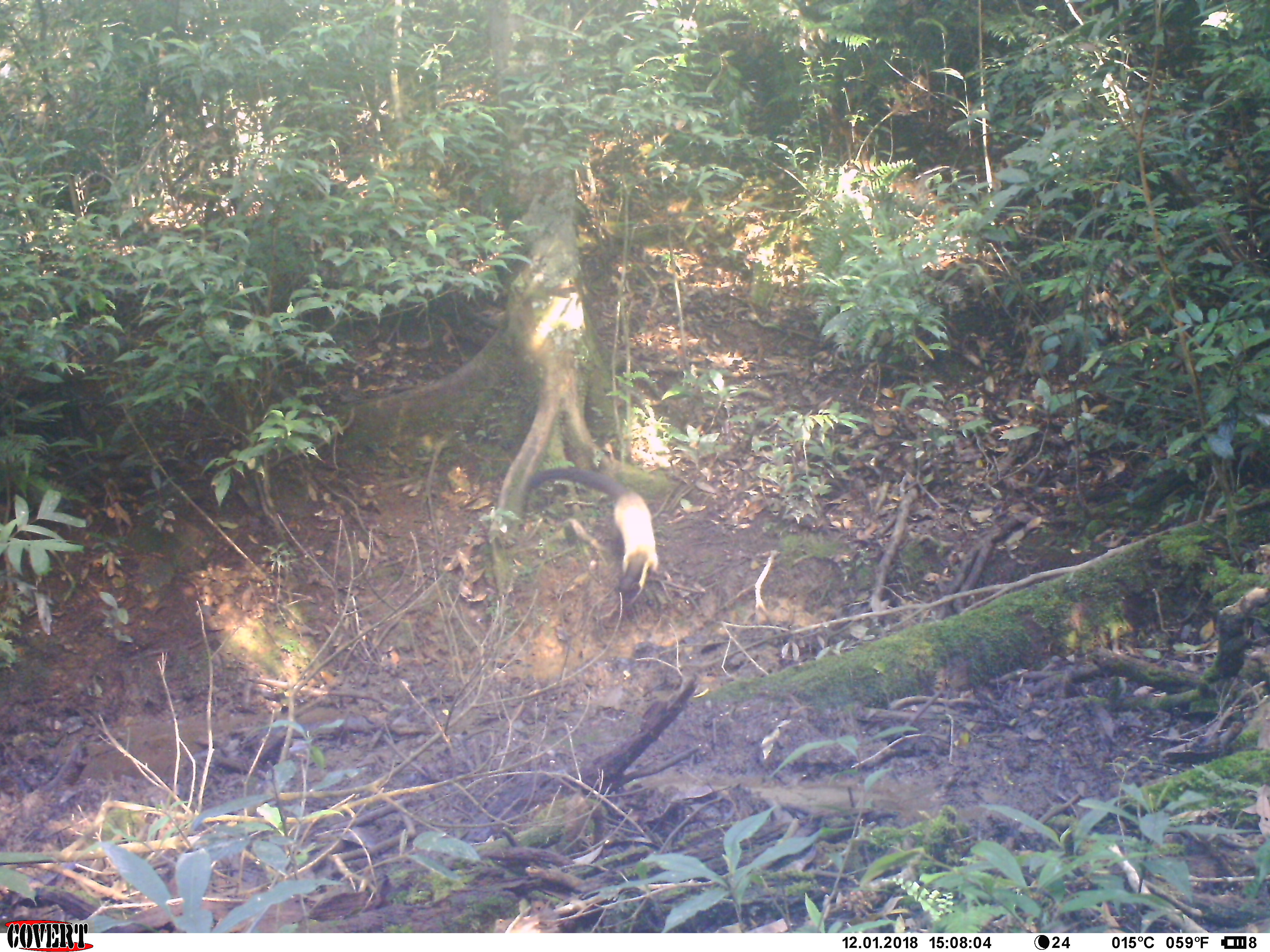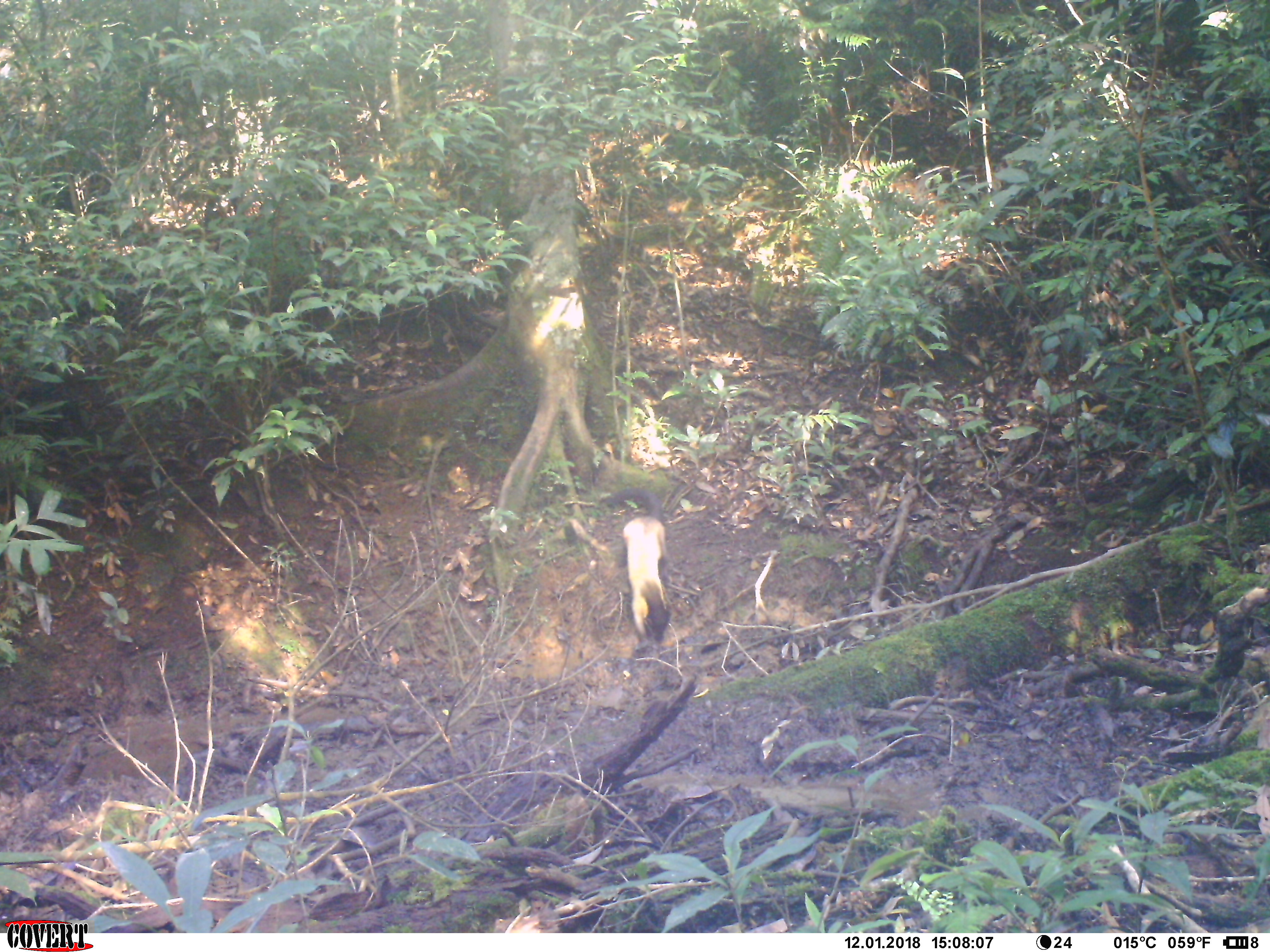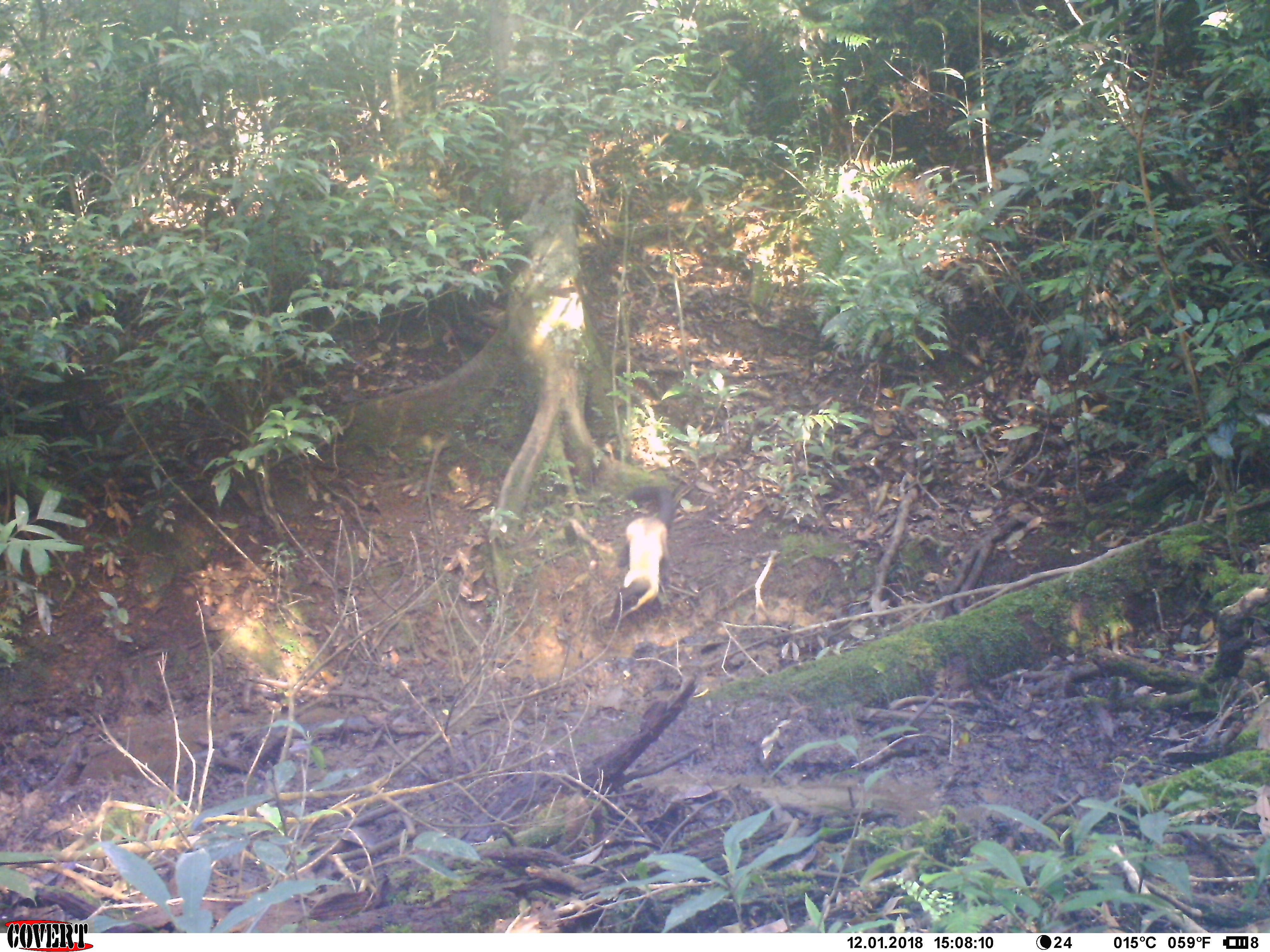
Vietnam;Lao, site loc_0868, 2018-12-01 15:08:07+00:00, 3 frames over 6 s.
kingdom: Animalia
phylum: Chordata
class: Mammalia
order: Carnivora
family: Mustelidae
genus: Martes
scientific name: Martes flavigula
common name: yellow-throated marten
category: yellow throated marten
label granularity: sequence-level